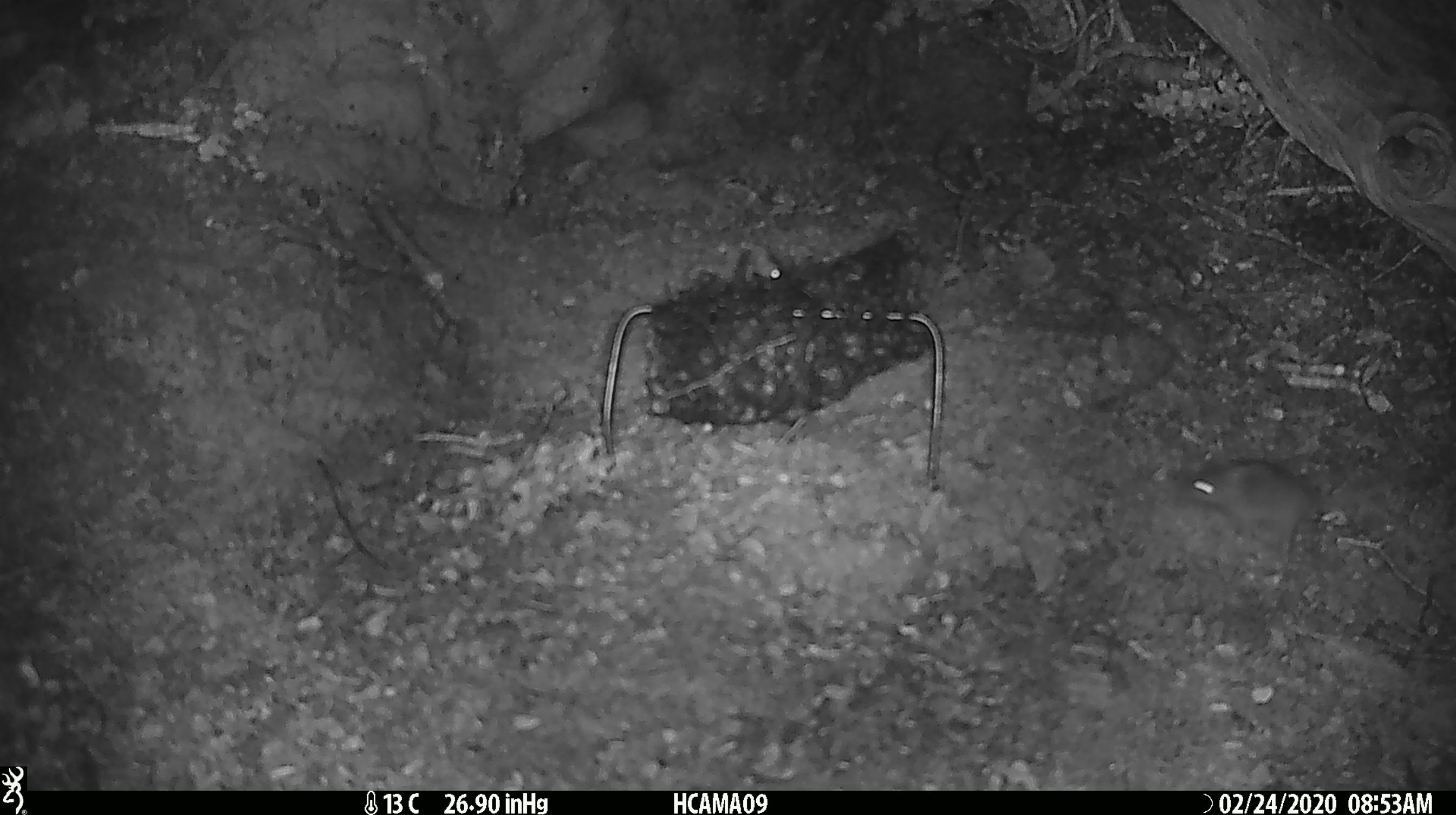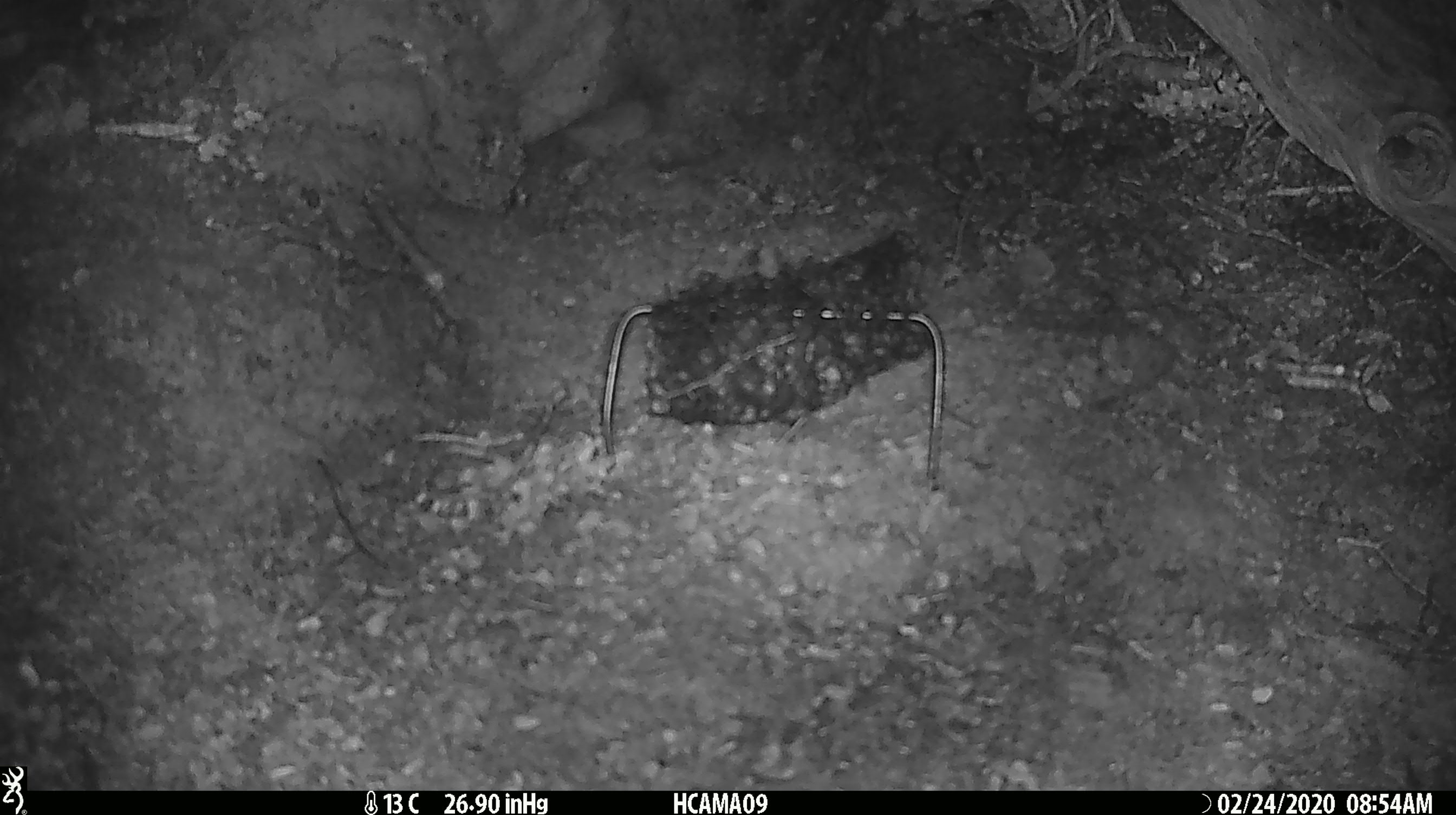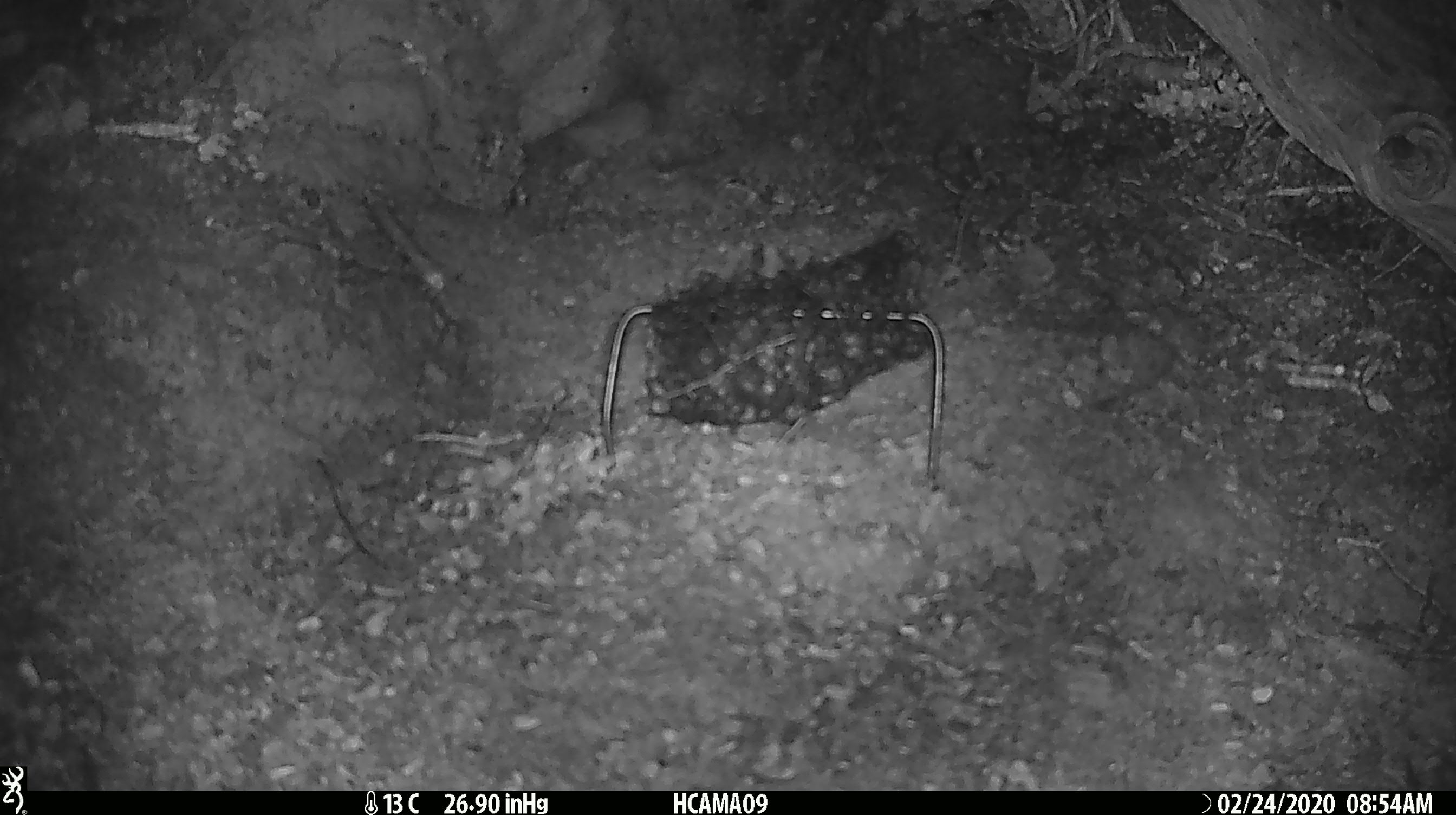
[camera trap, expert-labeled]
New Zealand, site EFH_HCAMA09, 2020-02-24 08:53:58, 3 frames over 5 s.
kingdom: Animalia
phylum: Chordata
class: Mammalia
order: Rodentia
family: Muridae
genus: Mus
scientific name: Mus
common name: mouse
Mouse (Mus).